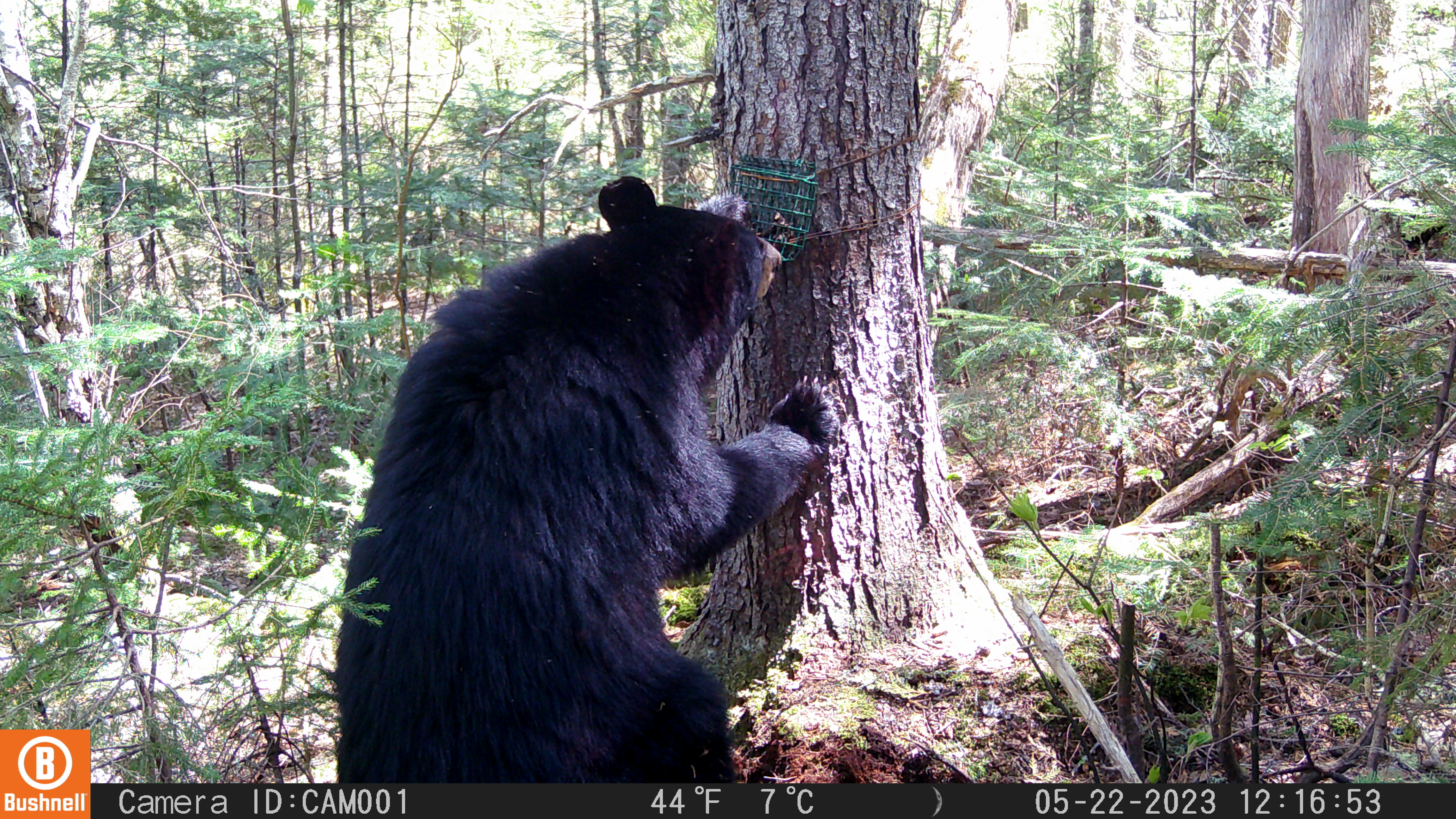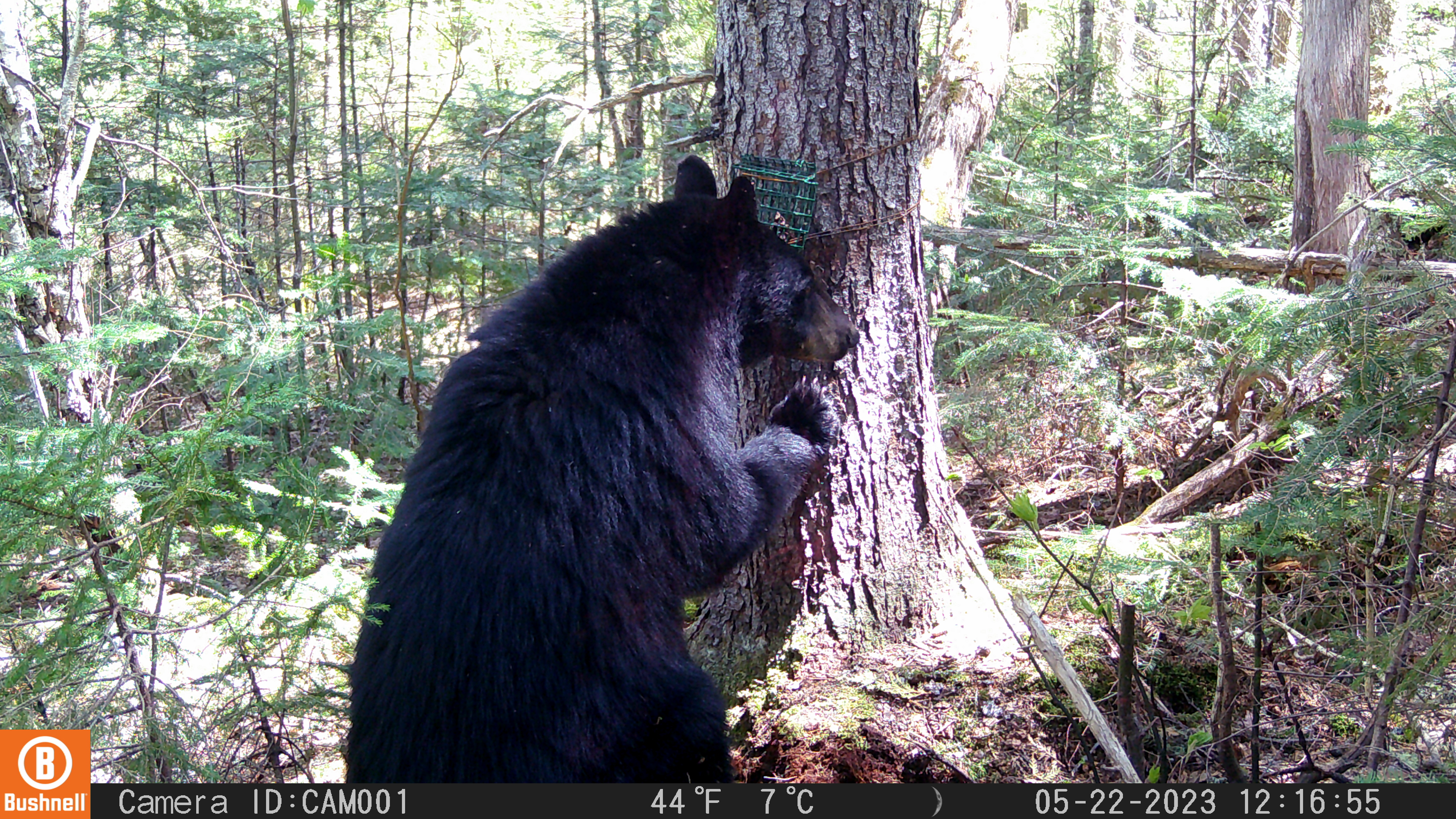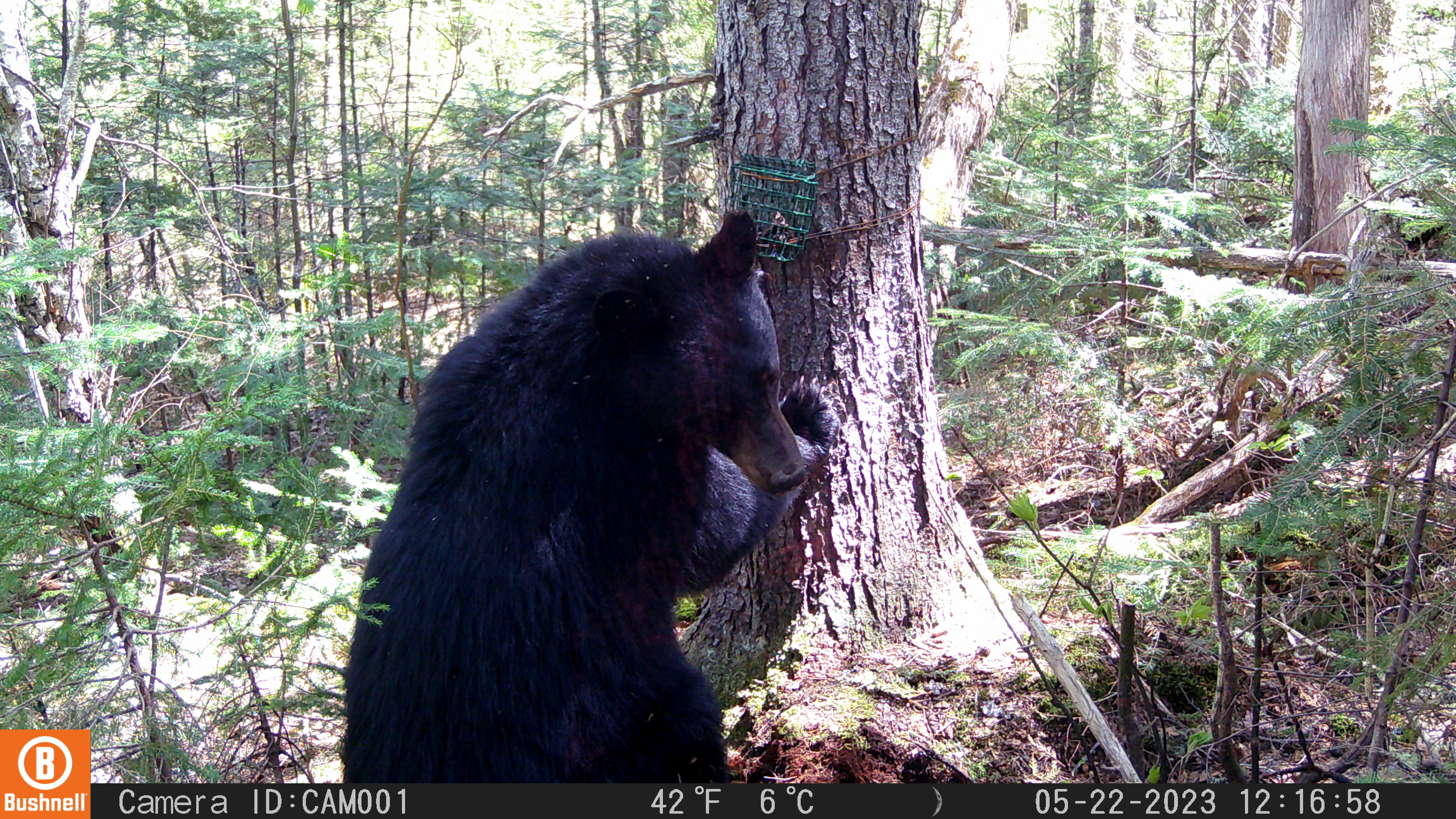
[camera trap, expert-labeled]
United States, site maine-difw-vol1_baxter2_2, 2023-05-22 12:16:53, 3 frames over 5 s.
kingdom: Animalia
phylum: Chordata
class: Mammalia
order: Carnivora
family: Ursidae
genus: Ursus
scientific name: Ursus americanus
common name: black bear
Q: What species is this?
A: Black bear (Ursus americanus).